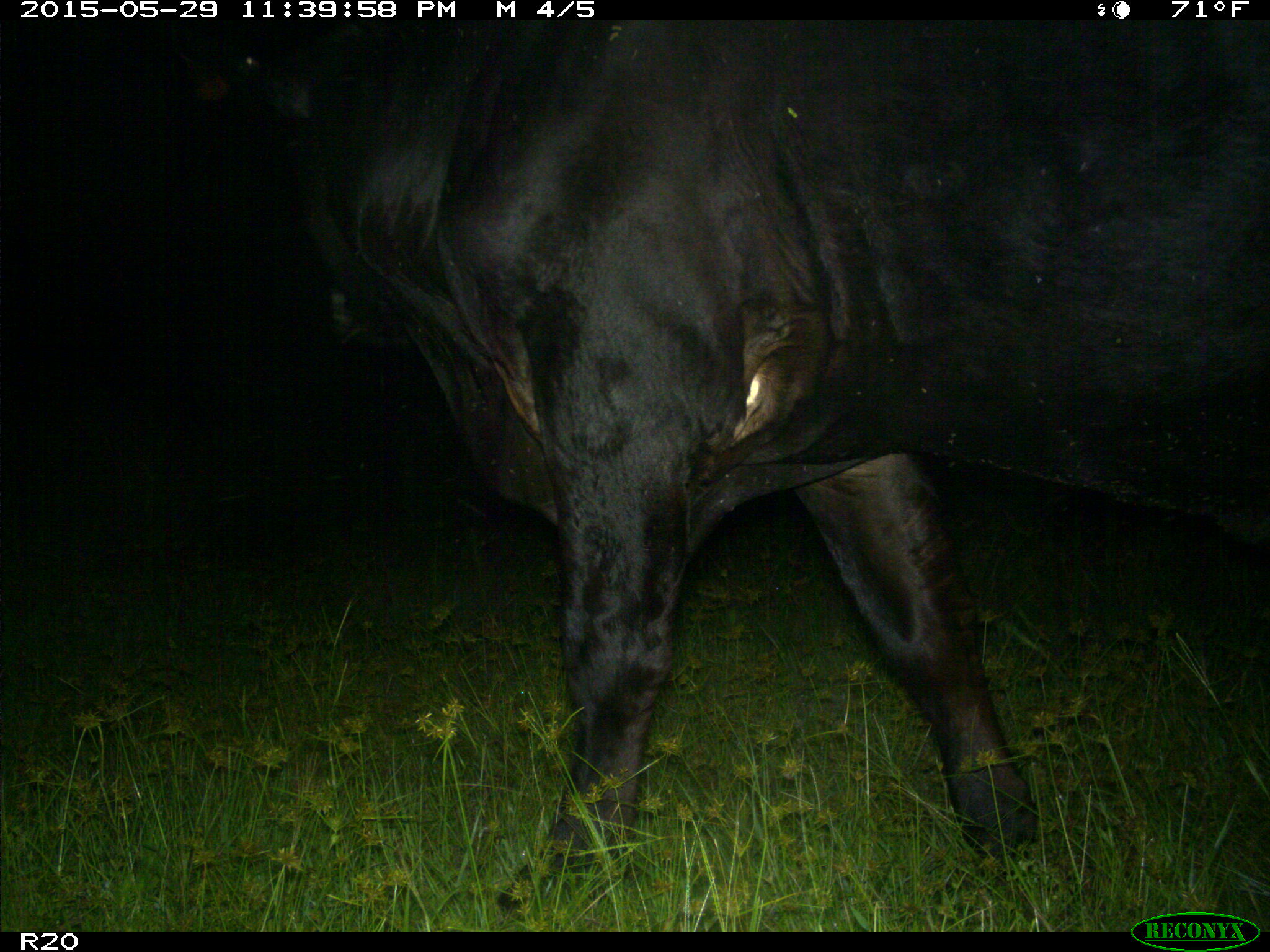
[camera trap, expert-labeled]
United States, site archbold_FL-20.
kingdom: Animalia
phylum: Chordata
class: Mammalia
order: Artiodactyla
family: Bovidae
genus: Bos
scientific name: Bos taurus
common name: domestic cow